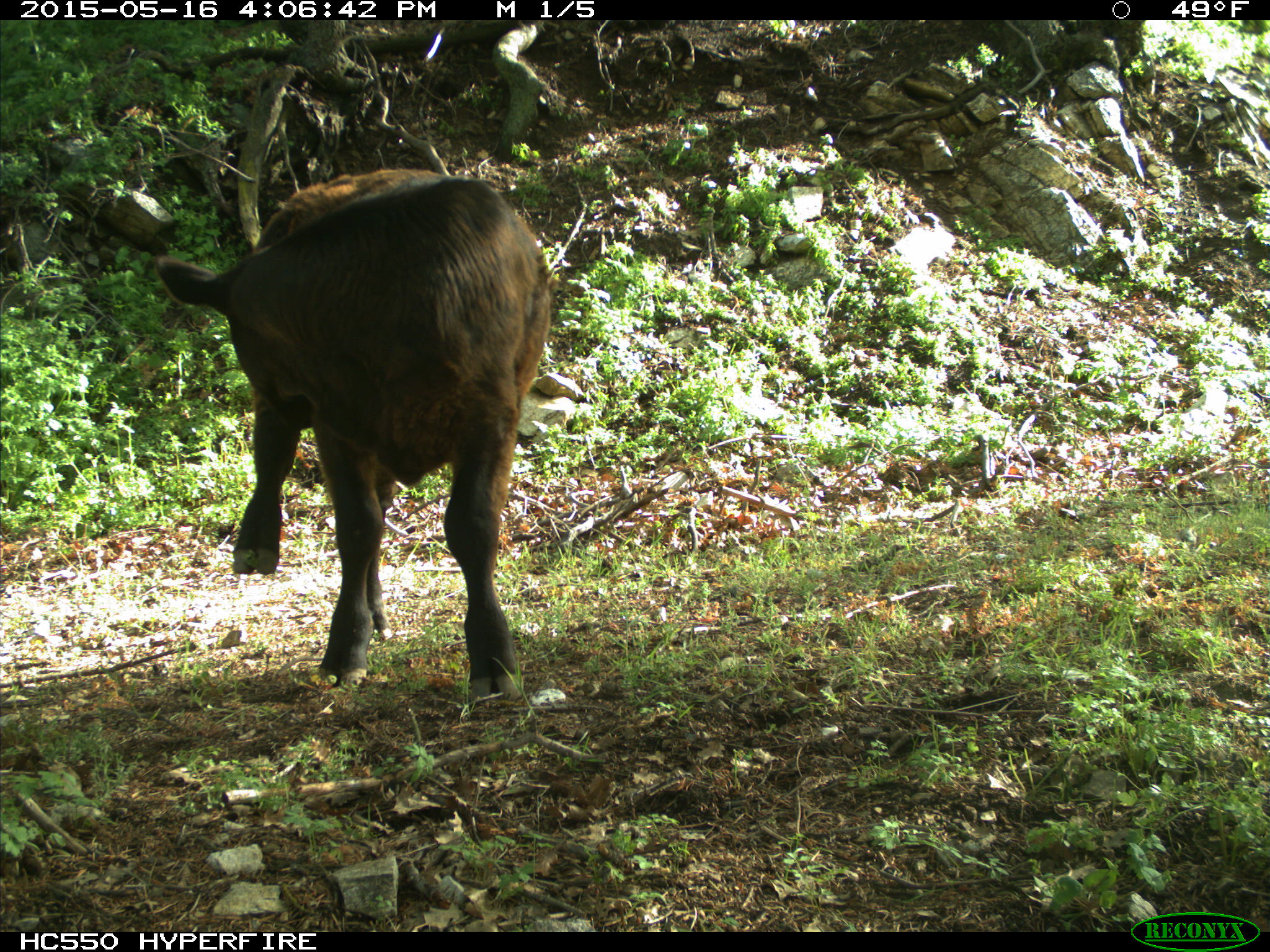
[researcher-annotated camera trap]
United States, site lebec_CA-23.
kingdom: Animalia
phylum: Chordata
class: Mammalia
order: Artiodactyla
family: Bovidae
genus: Bos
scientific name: Bos taurus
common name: domestic cow